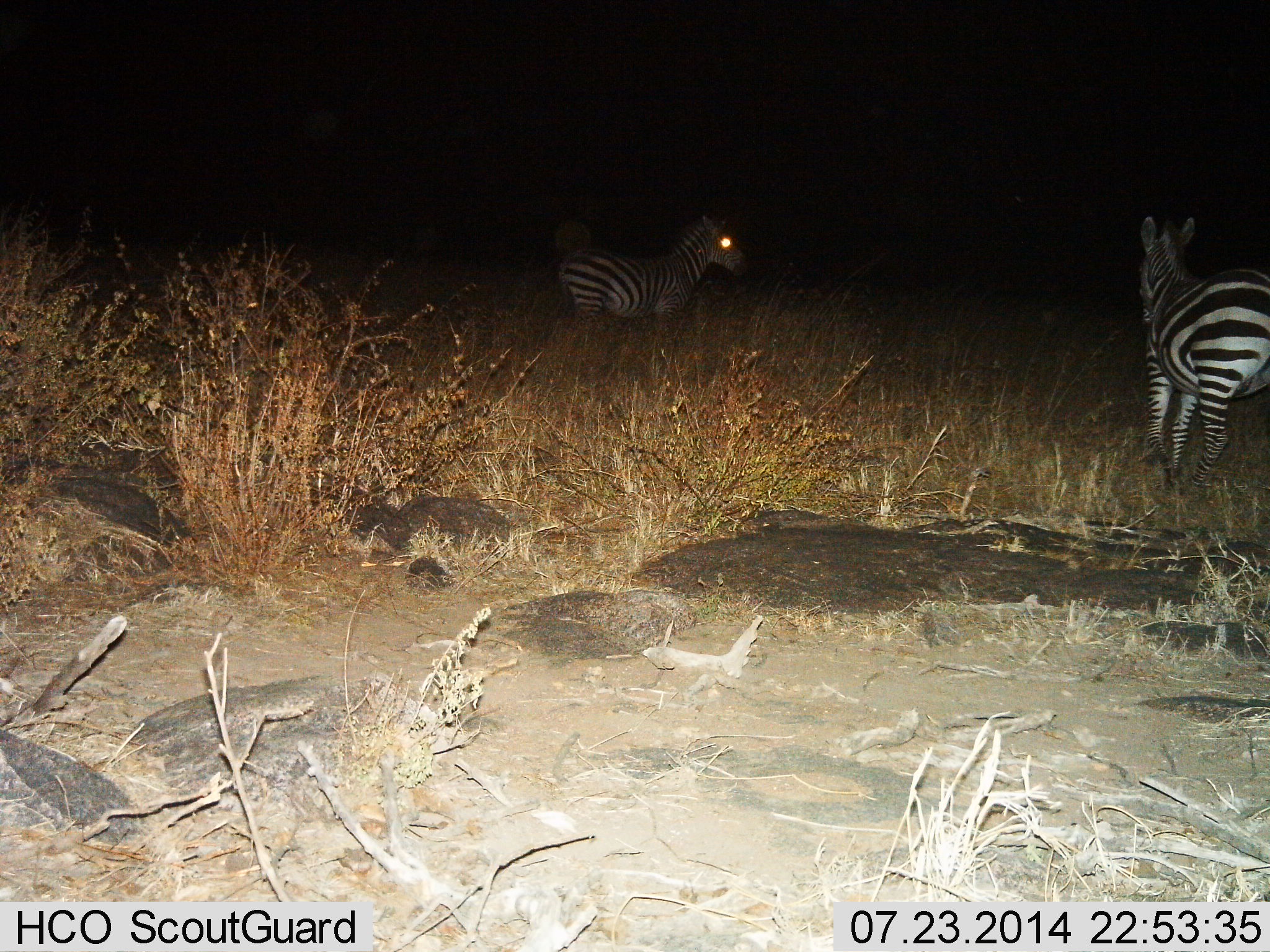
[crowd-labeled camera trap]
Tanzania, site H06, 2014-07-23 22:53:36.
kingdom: Animalia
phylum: Chordata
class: Mammalia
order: Perissodactyla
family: Equidae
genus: Equus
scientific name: Equus quagga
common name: plains zebra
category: zebra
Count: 2.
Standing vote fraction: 82%.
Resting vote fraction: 0%.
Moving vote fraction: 27%.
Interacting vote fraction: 0%.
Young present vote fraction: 0%.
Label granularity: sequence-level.